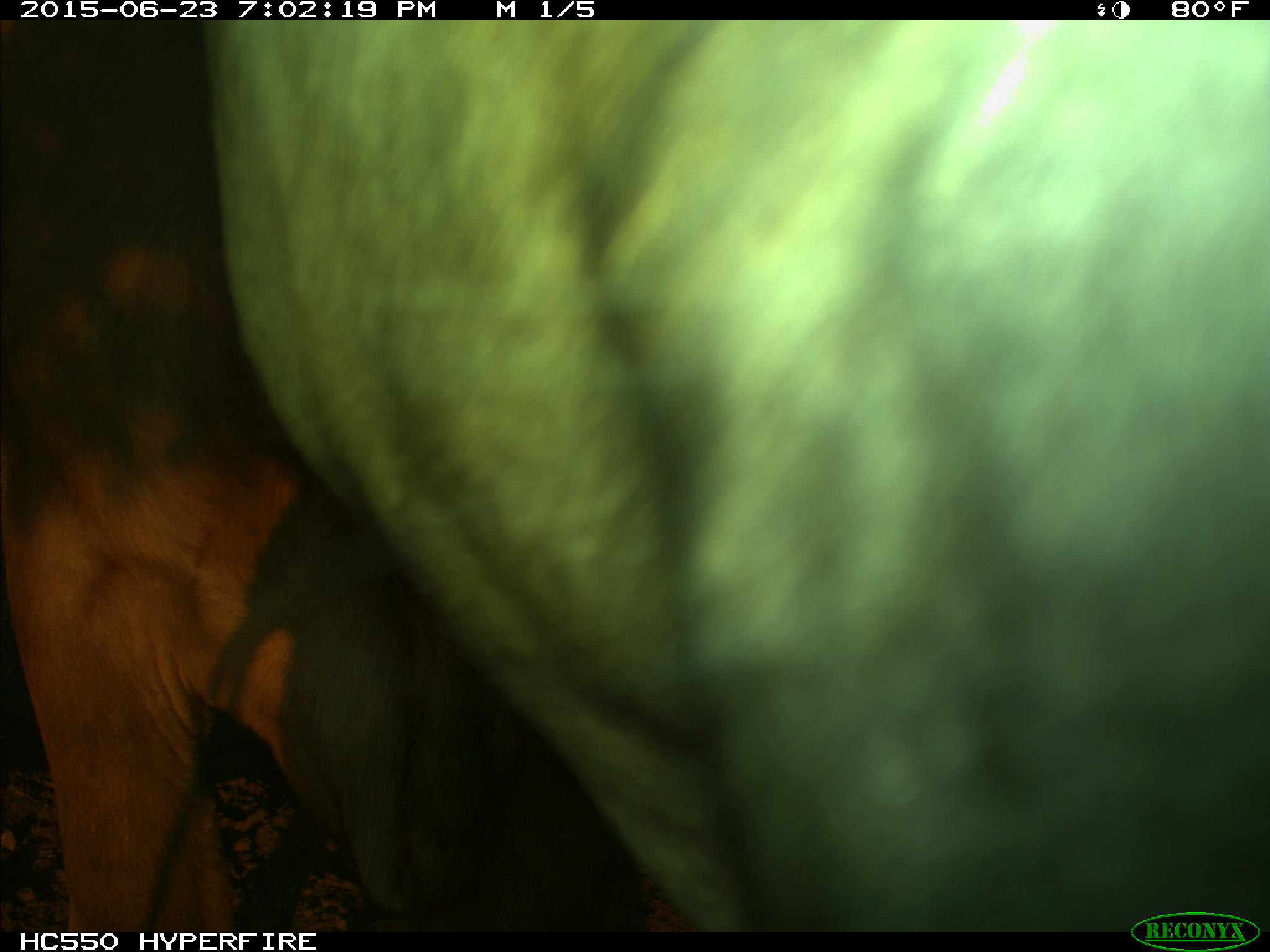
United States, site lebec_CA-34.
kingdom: Animalia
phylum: Chordata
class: Mammalia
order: Artiodactyla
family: Bovidae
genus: Bos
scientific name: Bos taurus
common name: domestic cow